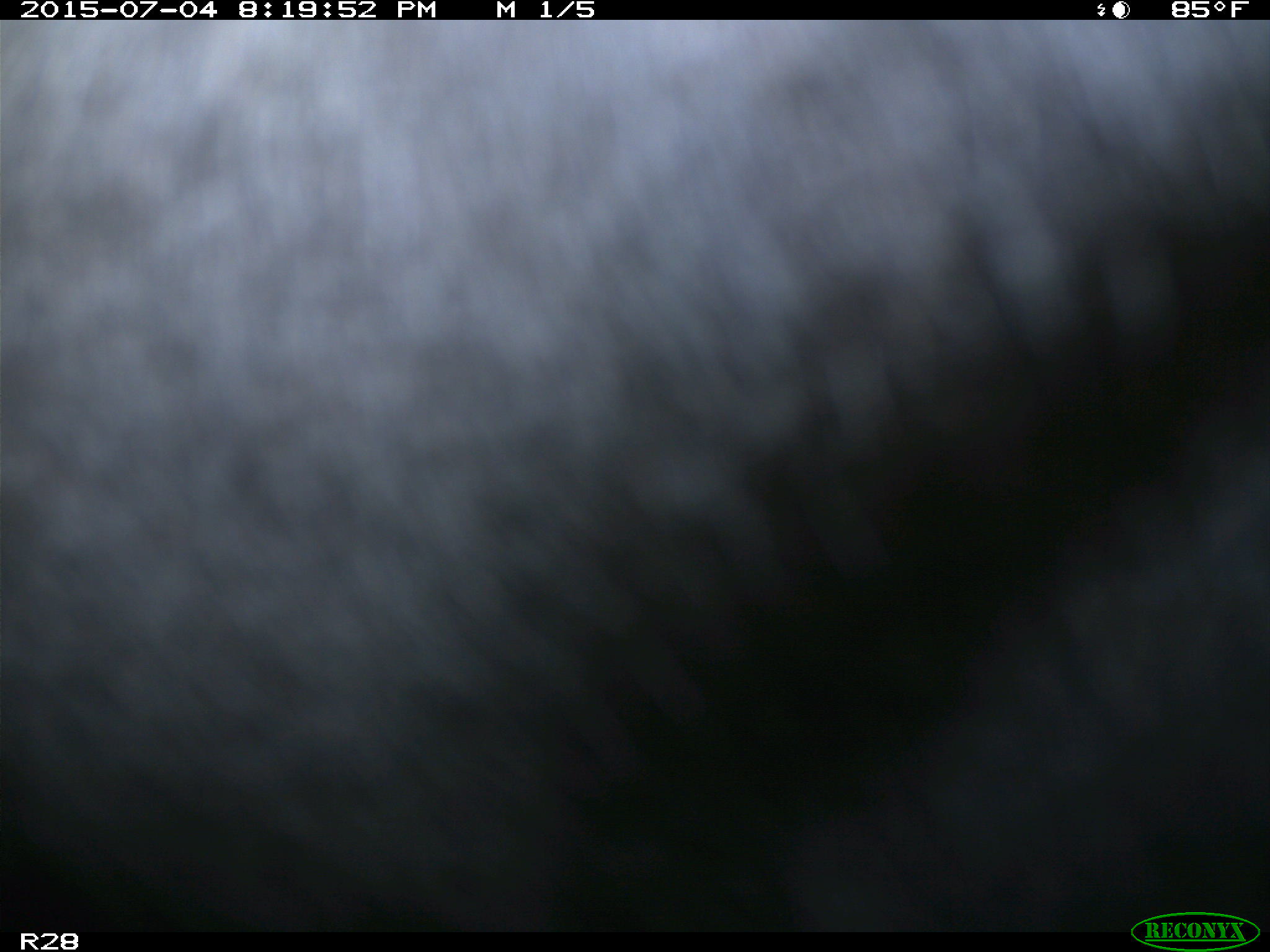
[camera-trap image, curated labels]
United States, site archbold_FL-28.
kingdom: Animalia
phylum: Chordata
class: Mammalia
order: Artiodactyla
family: Bovidae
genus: Bos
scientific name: Bos taurus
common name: domestic cow